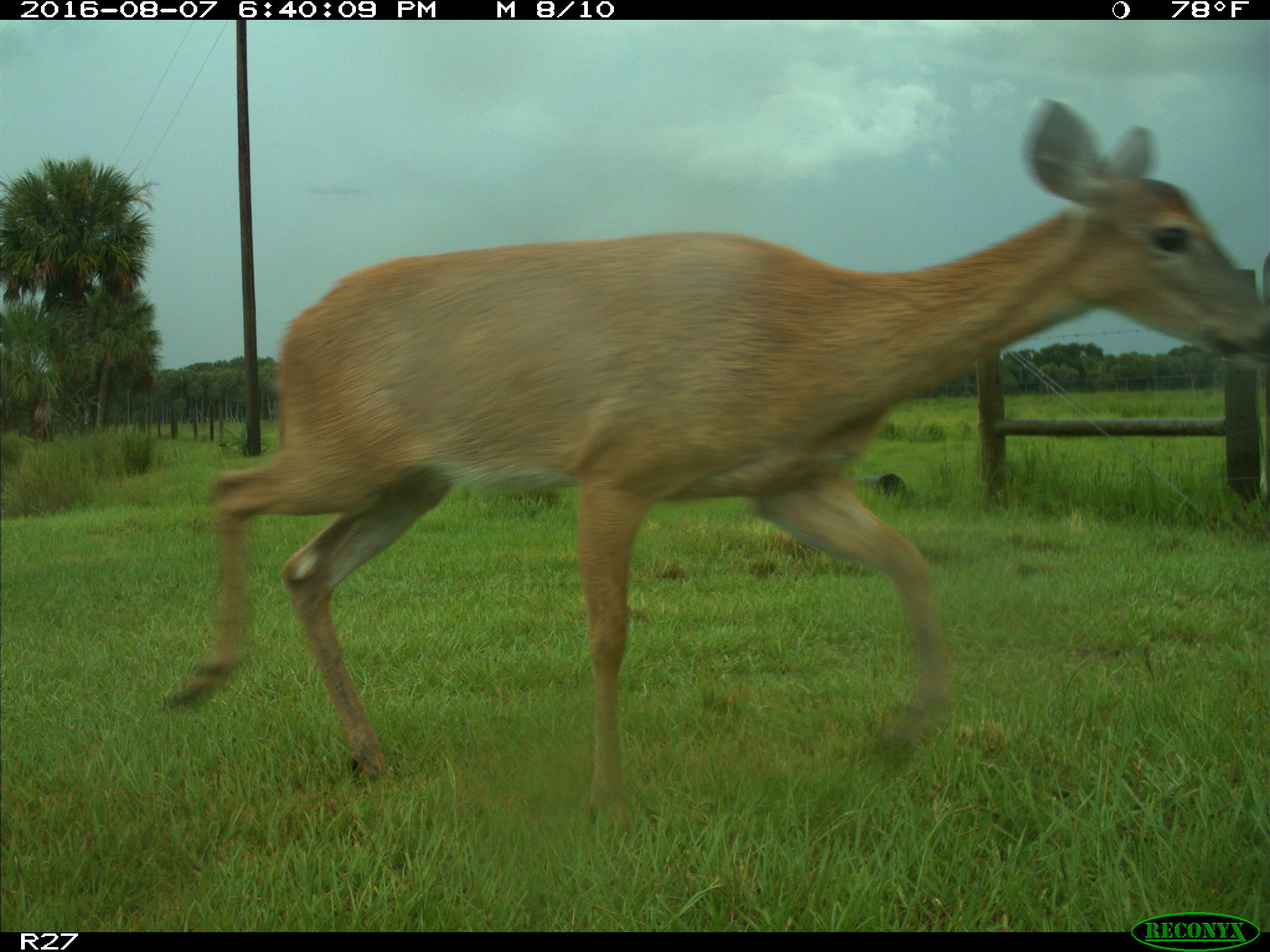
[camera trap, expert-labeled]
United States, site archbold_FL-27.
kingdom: Animalia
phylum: Chordata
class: Mammalia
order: Artiodactyla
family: Cervidae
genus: Odocoileus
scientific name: Odocoileus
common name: deer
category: unidentified deer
Unidentified deer (deer) (Odocoileus).